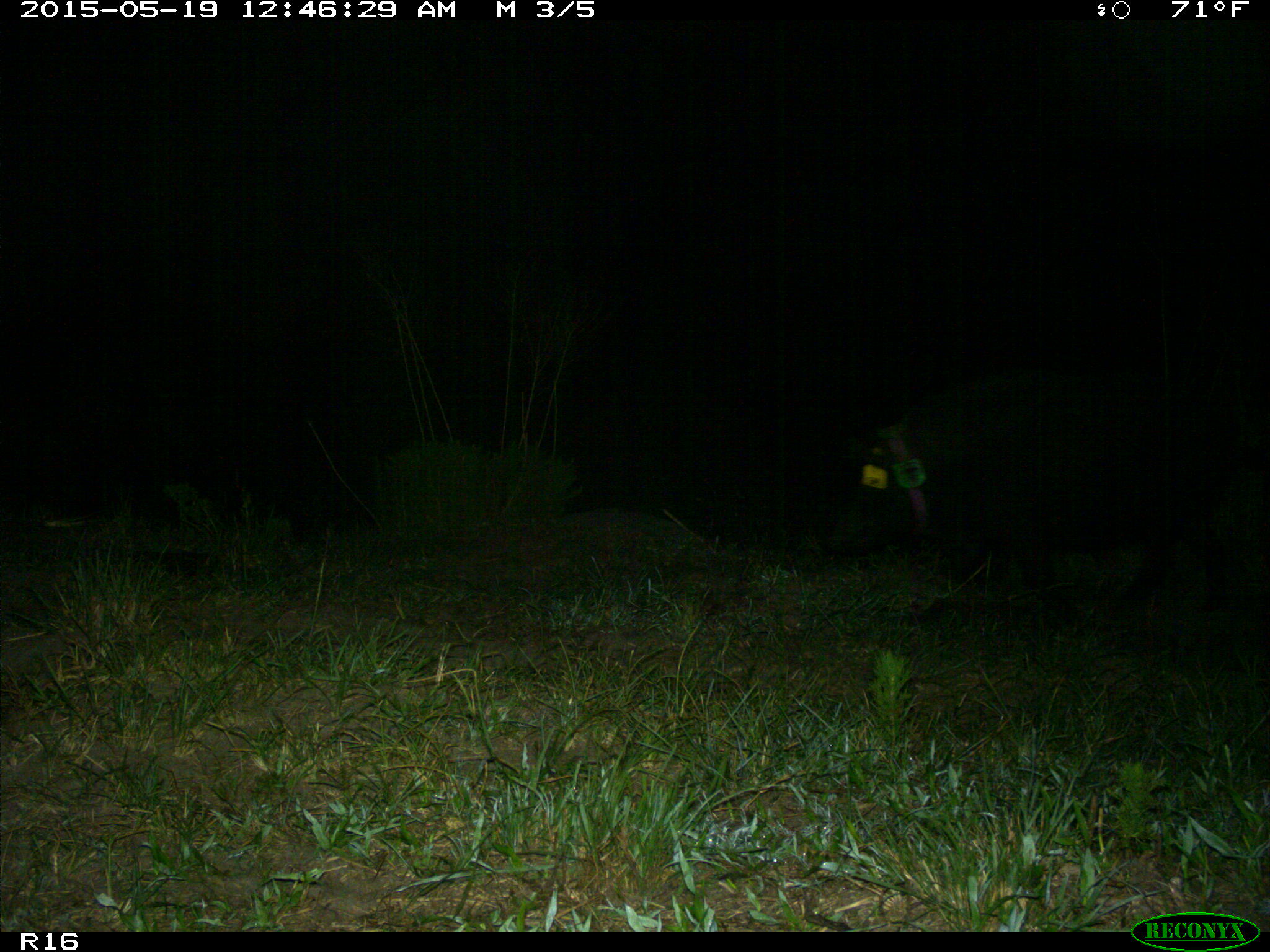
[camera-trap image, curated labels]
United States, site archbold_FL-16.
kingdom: Animalia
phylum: Chordata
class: Mammalia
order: Artiodactyla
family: Suidae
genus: Sus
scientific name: Sus scrofa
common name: wild boar